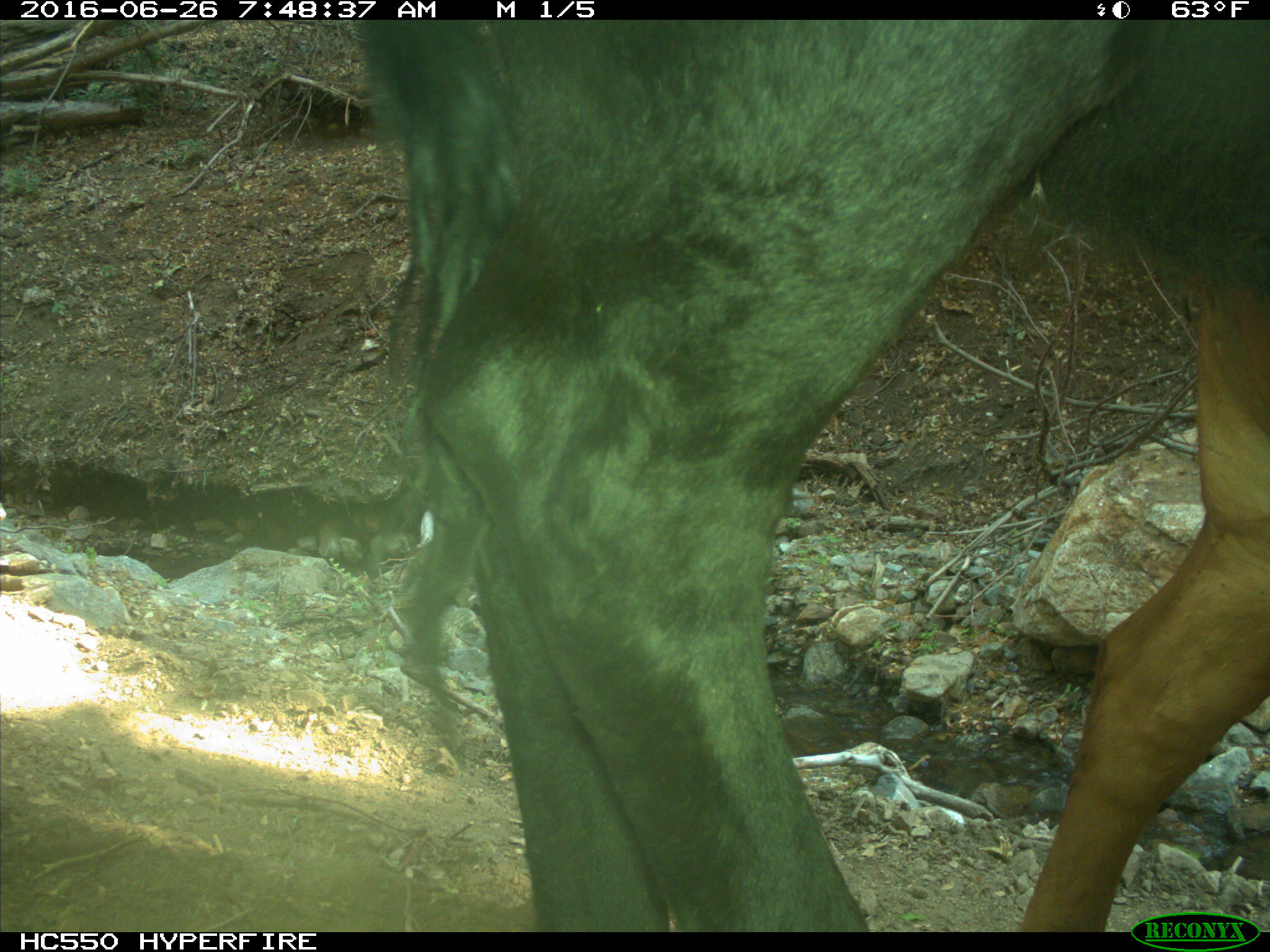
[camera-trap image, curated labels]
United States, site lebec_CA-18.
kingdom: Animalia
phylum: Chordata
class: Mammalia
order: Artiodactyla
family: Bovidae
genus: Bos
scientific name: Bos taurus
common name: domestic cow